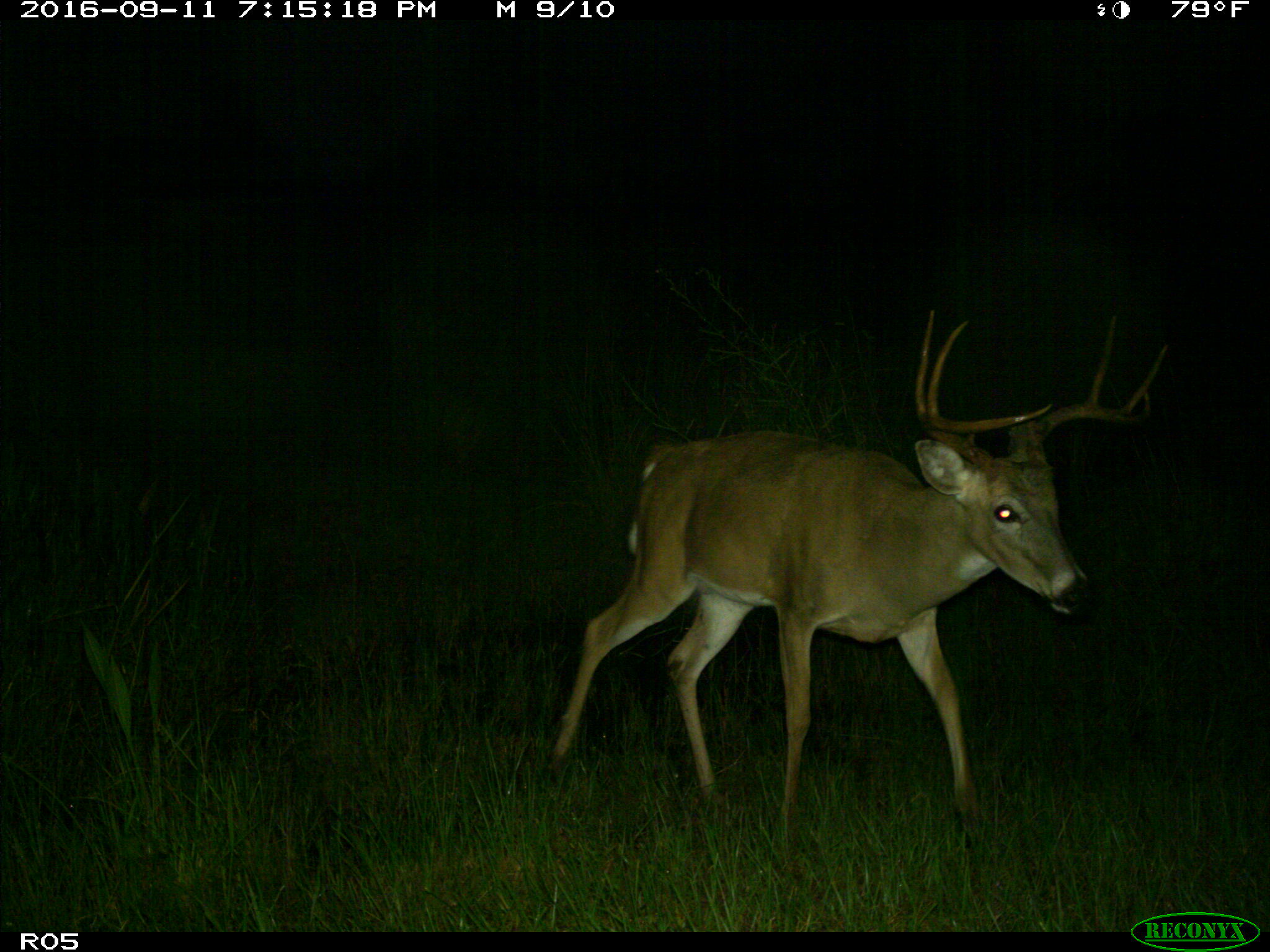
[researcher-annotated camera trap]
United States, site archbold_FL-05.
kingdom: Animalia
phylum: Chordata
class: Mammalia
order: Artiodactyla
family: Cervidae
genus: Odocoileus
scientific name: Odocoileus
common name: deer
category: unidentified deer